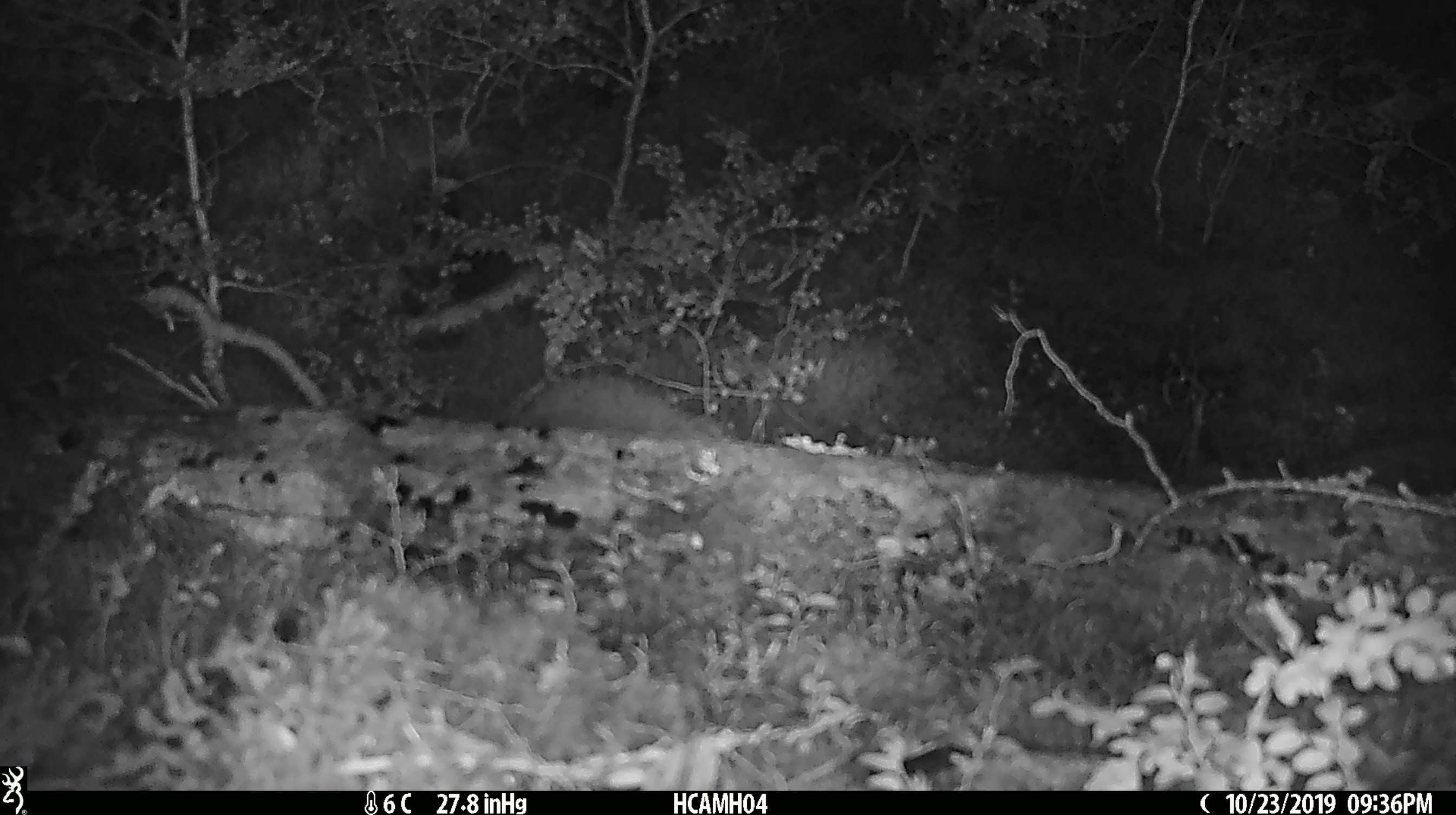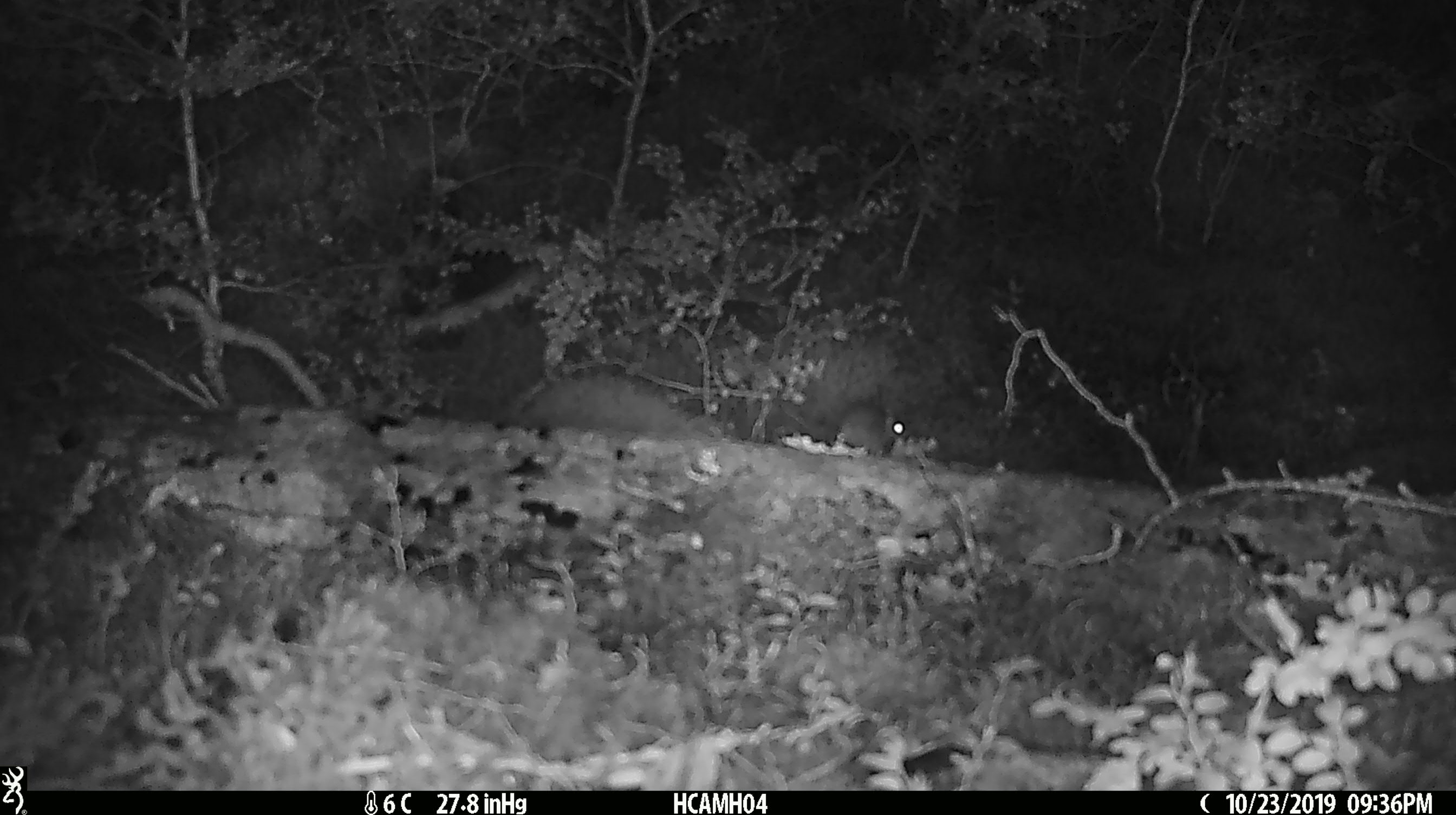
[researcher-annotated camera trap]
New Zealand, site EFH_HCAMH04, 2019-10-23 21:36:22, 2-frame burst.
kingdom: Animalia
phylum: Chordata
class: Mammalia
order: Rodentia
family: Muridae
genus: Mus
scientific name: Mus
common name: mouse